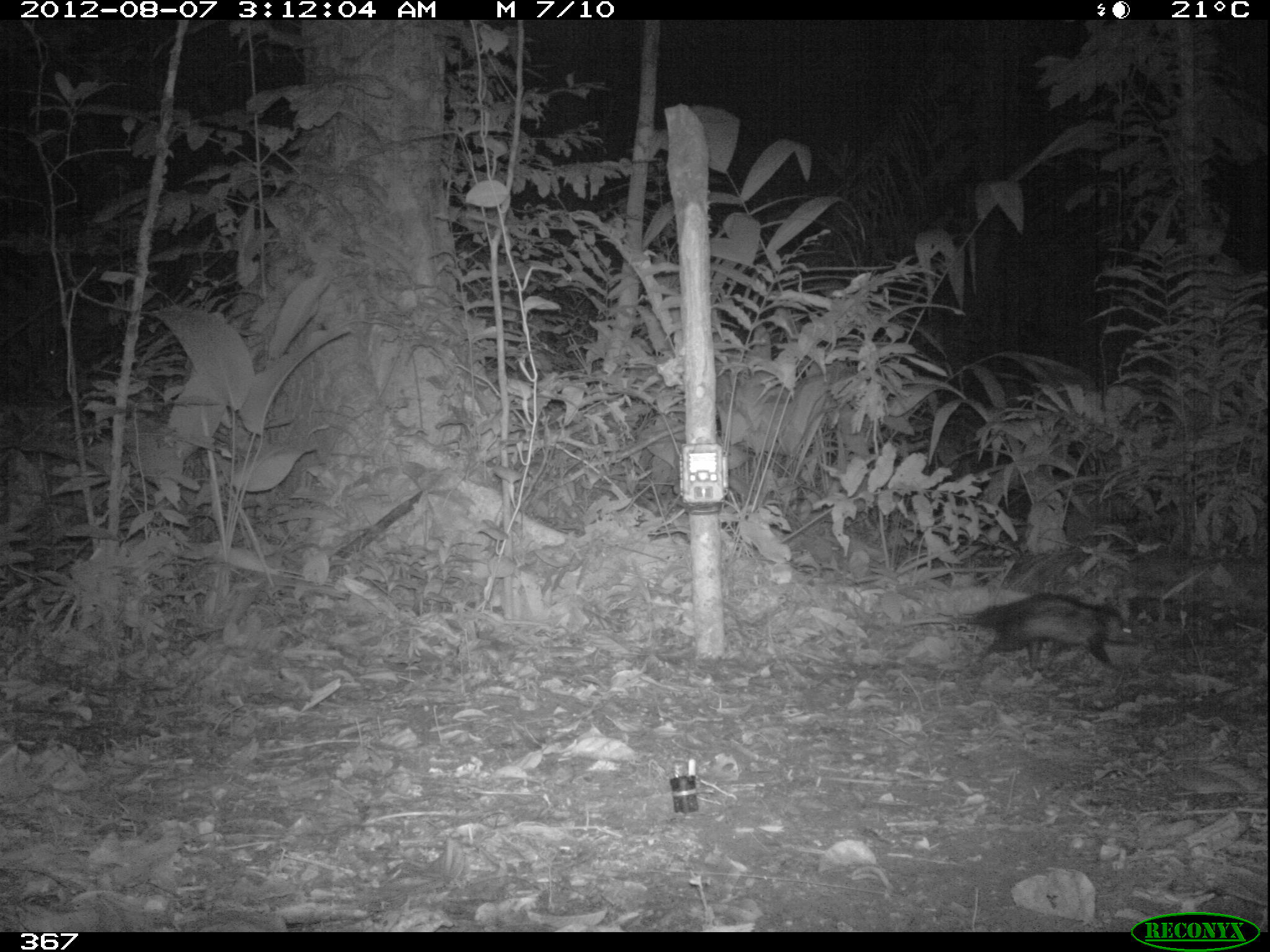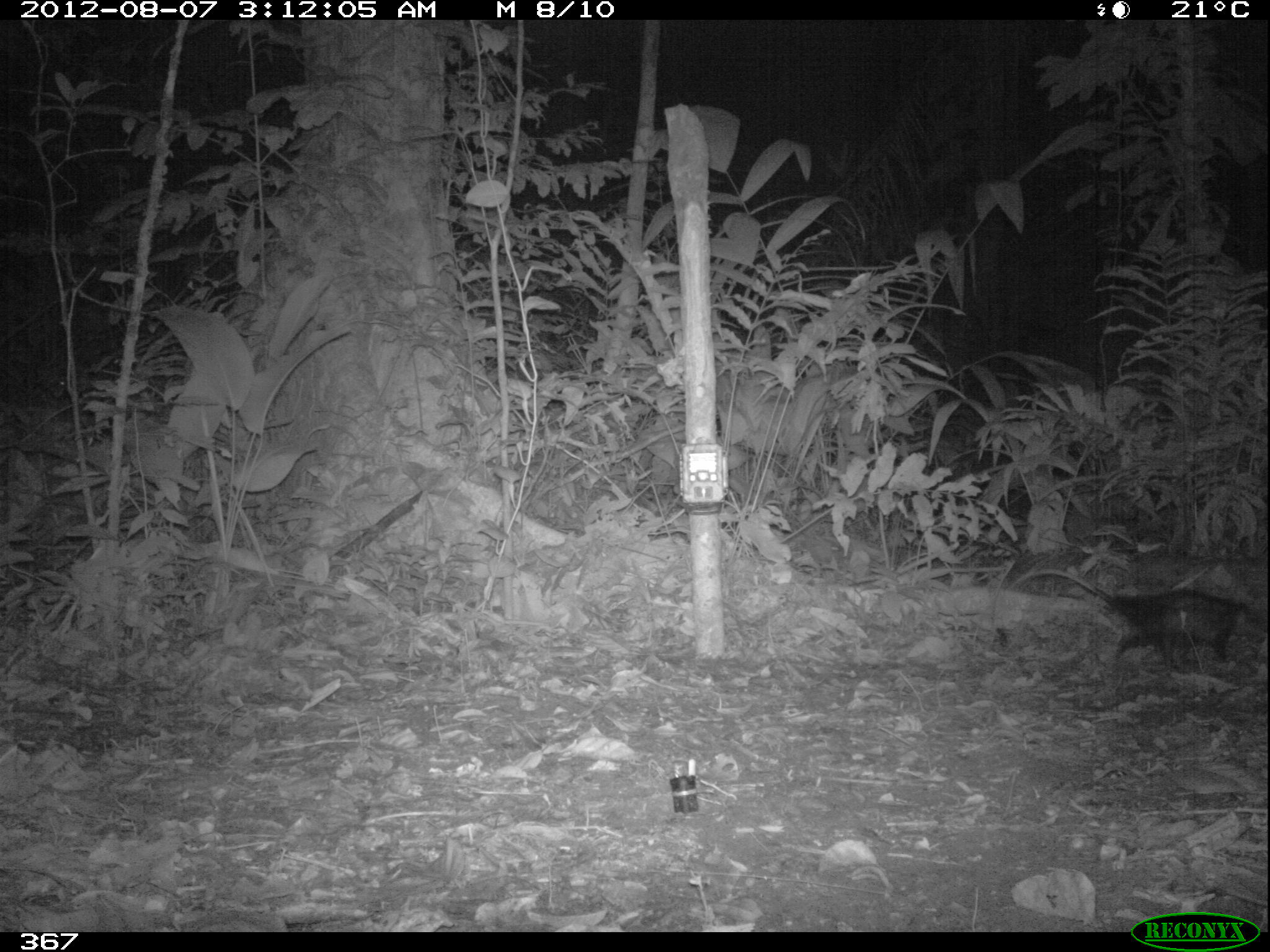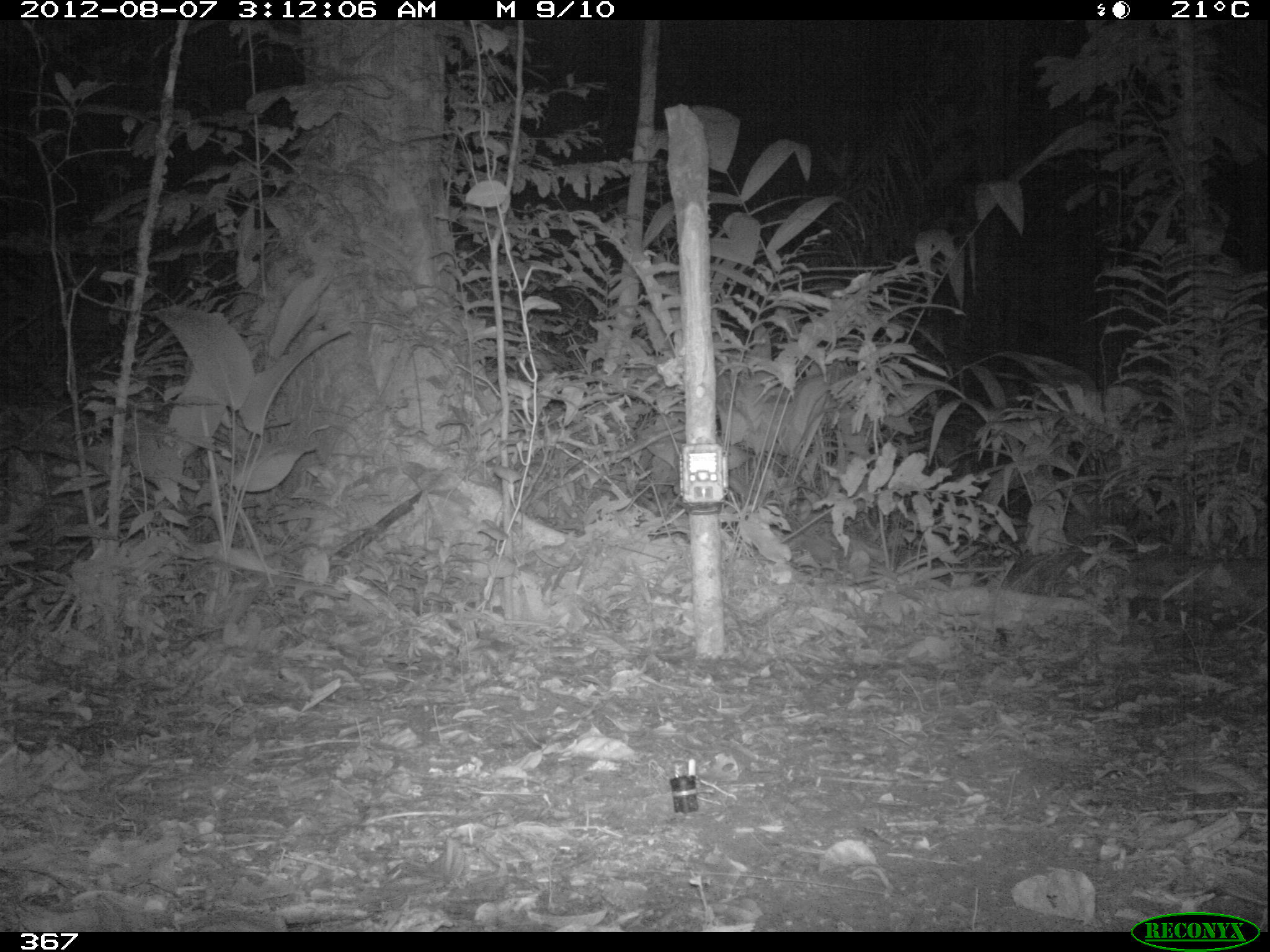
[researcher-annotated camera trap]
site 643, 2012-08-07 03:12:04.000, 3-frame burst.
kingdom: Animalia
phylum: Chordata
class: Mammalia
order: Didelphimorphia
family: Didelphidae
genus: Didelphis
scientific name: Didelphis marsupialis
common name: southern opossum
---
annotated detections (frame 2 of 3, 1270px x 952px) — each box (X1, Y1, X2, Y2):
didelphis marsupialis: (1005, 568, 1265, 674)